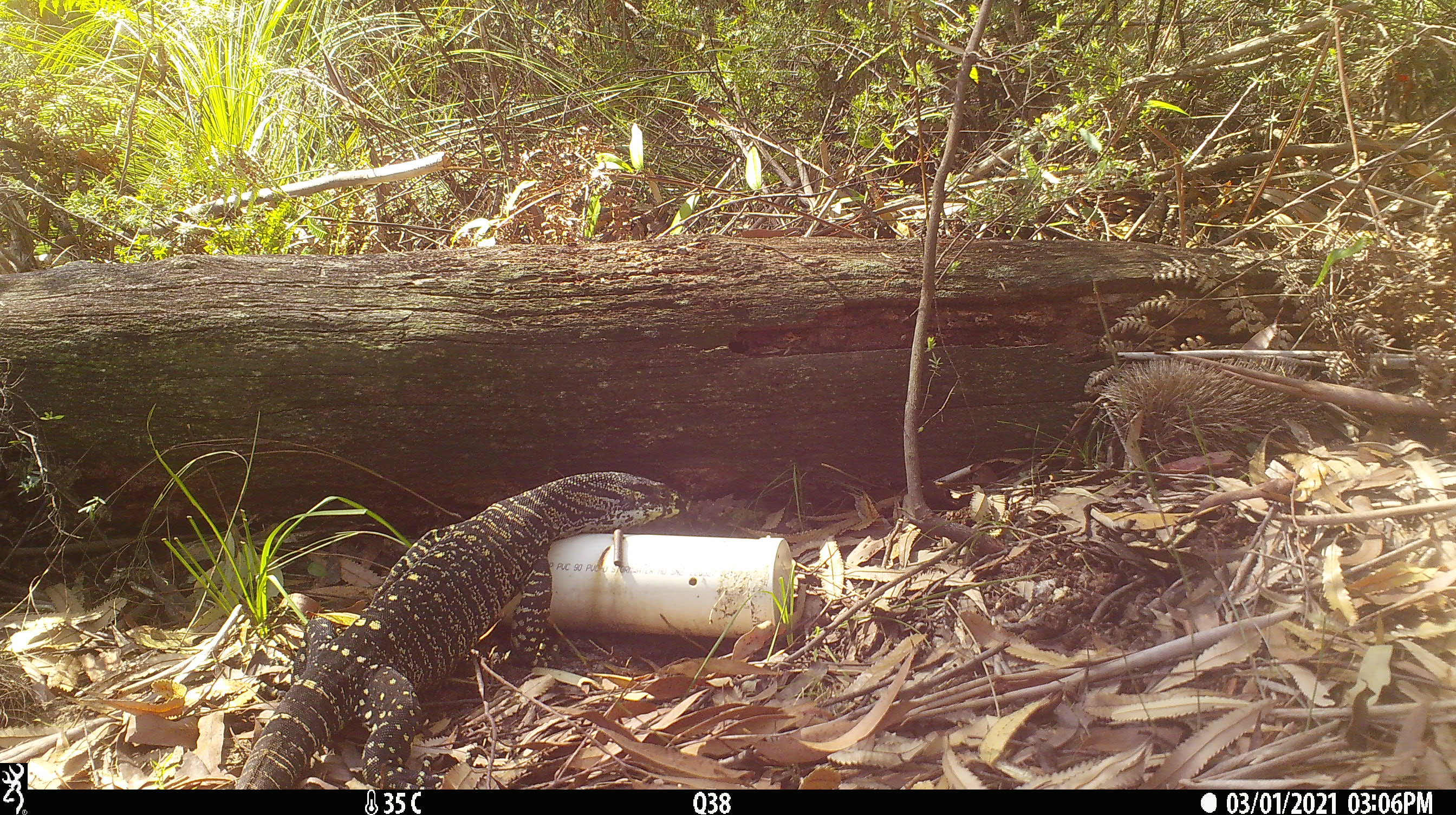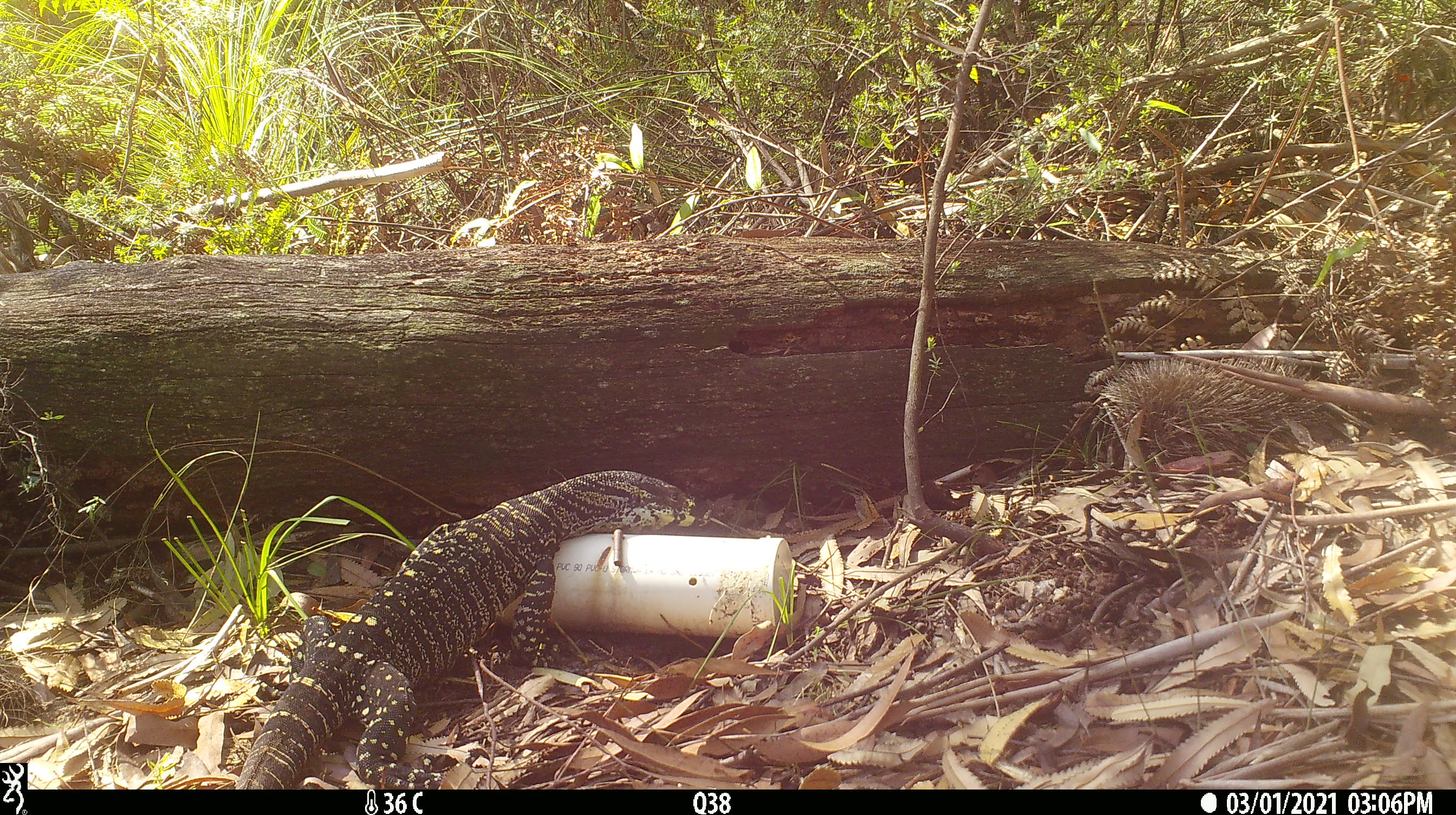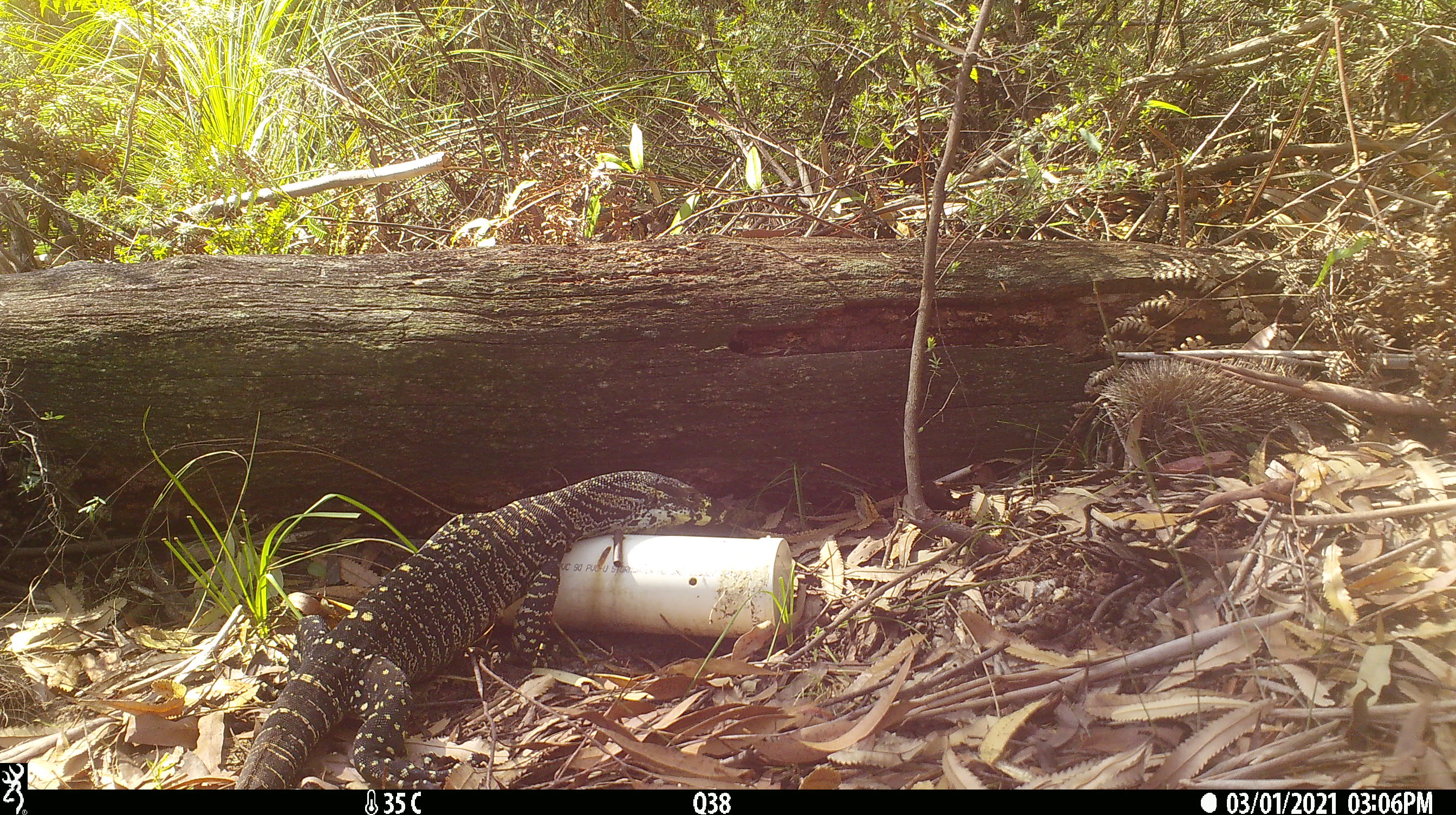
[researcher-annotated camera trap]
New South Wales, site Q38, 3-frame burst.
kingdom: Animalia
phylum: Chordata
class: Reptilia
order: Squamata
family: Varanidae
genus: Varanus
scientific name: Varanus varius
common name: lace monitor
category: goanna